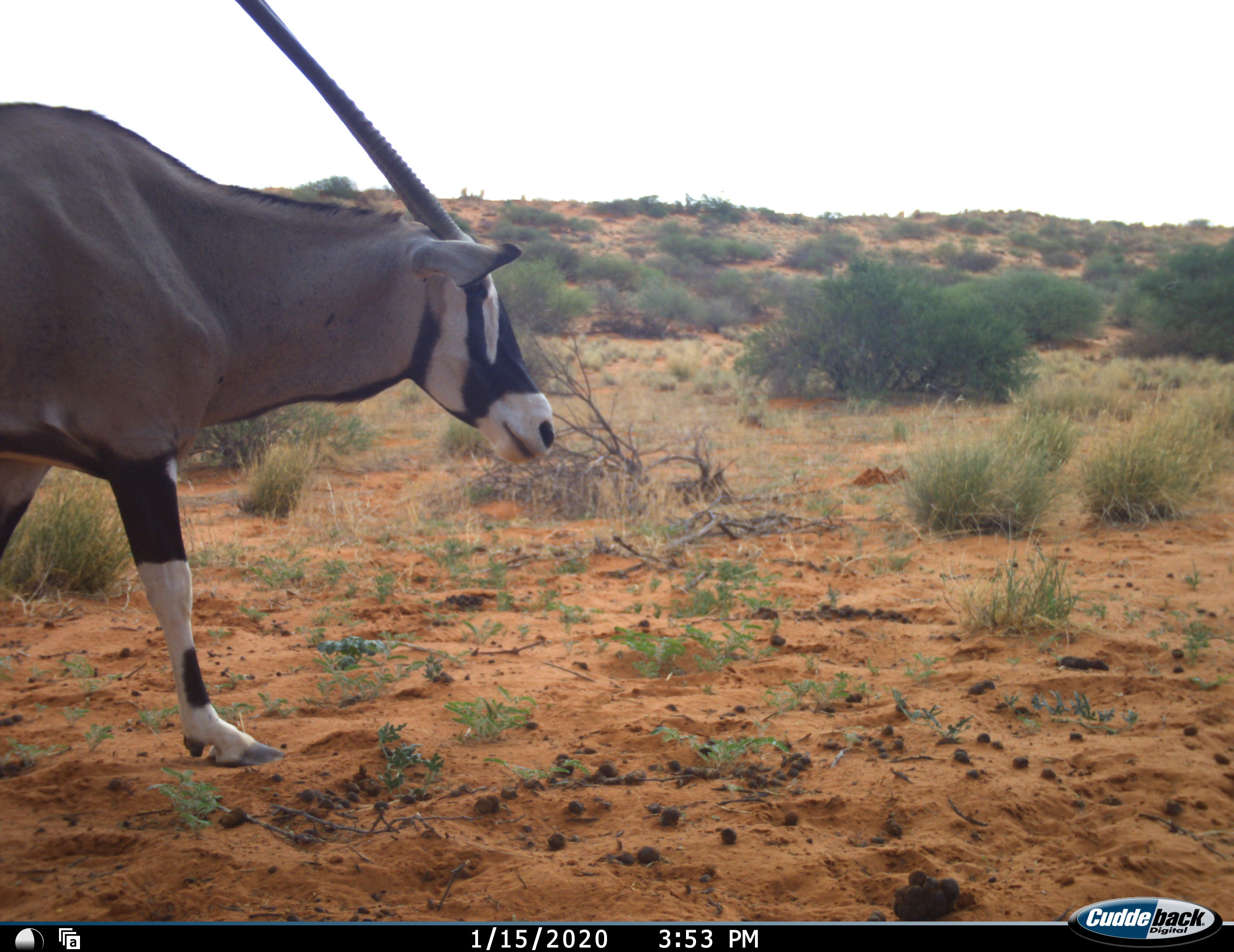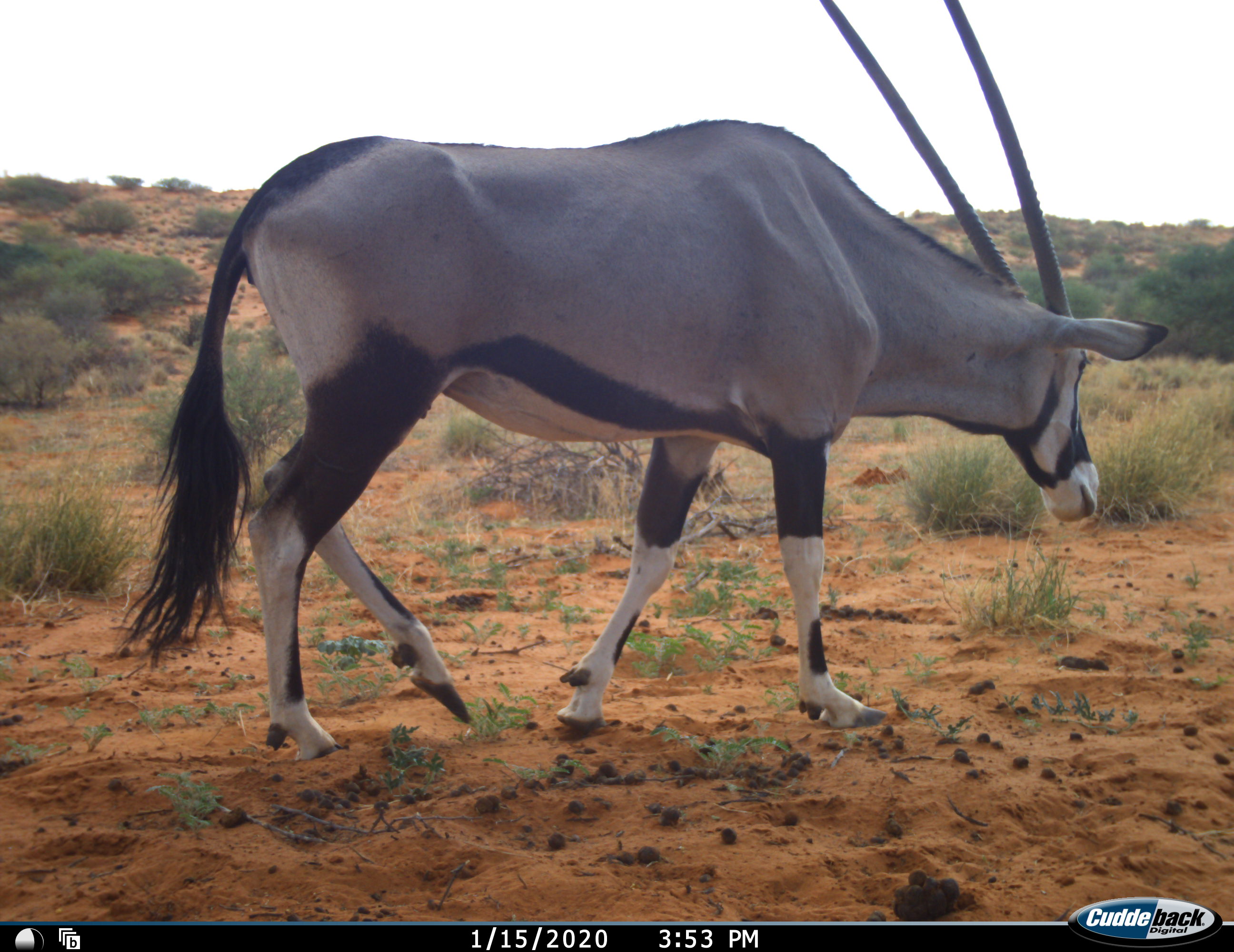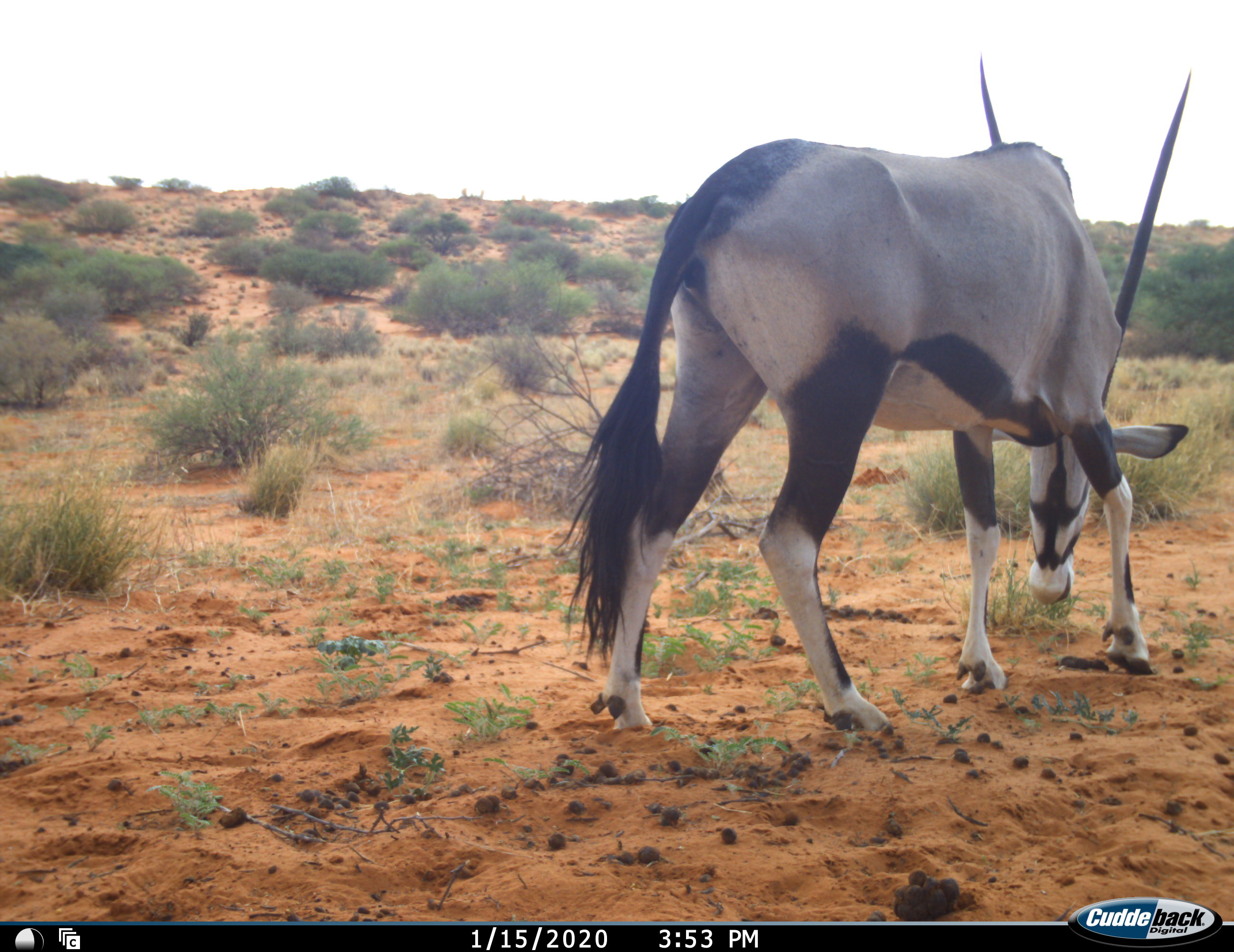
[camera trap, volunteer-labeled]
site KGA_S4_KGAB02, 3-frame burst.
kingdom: Animalia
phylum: Chordata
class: Mammalia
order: Artiodactyla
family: Bovidae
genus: Oryx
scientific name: Oryx gazella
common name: gemsbok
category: oryx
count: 1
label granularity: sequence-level